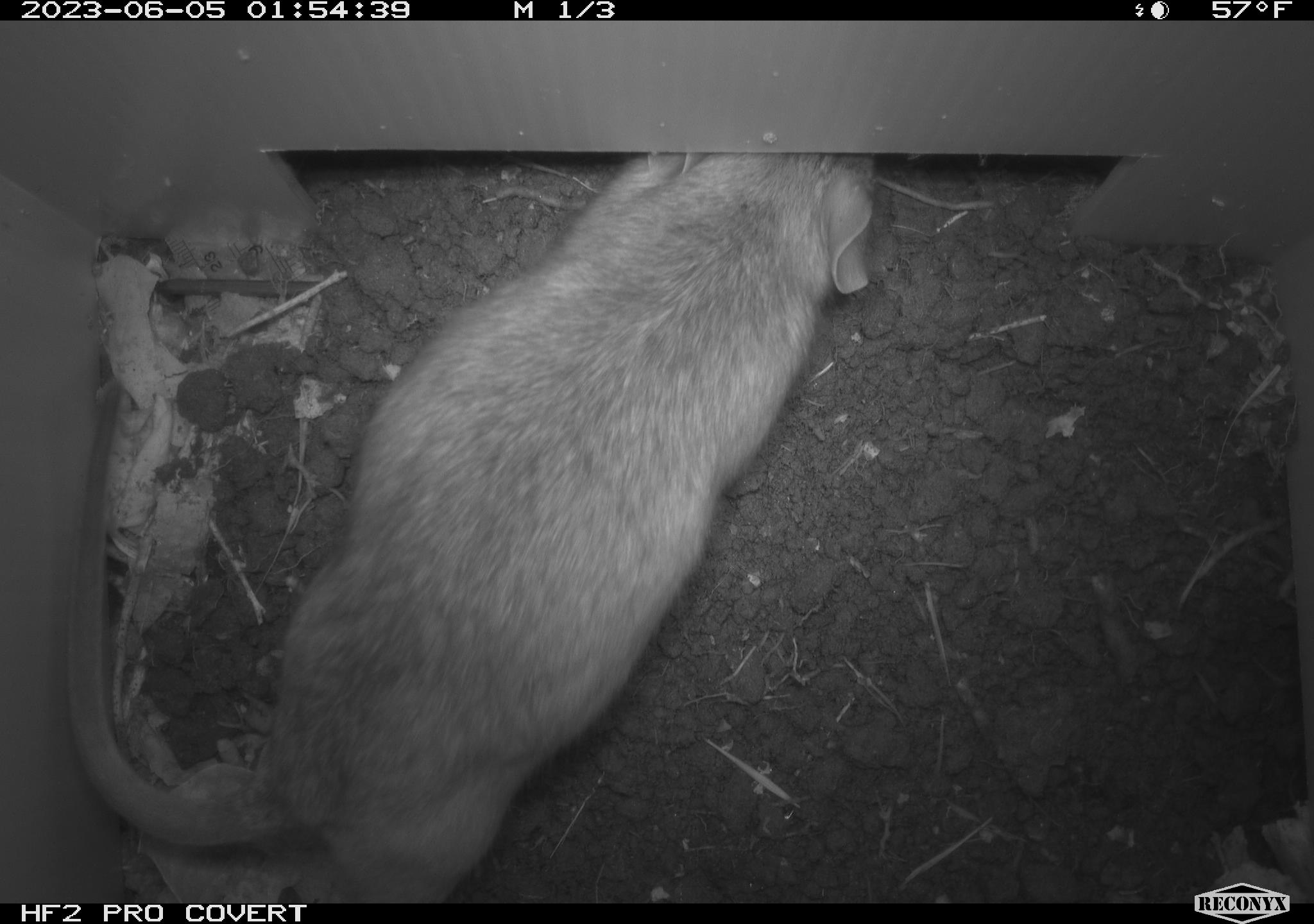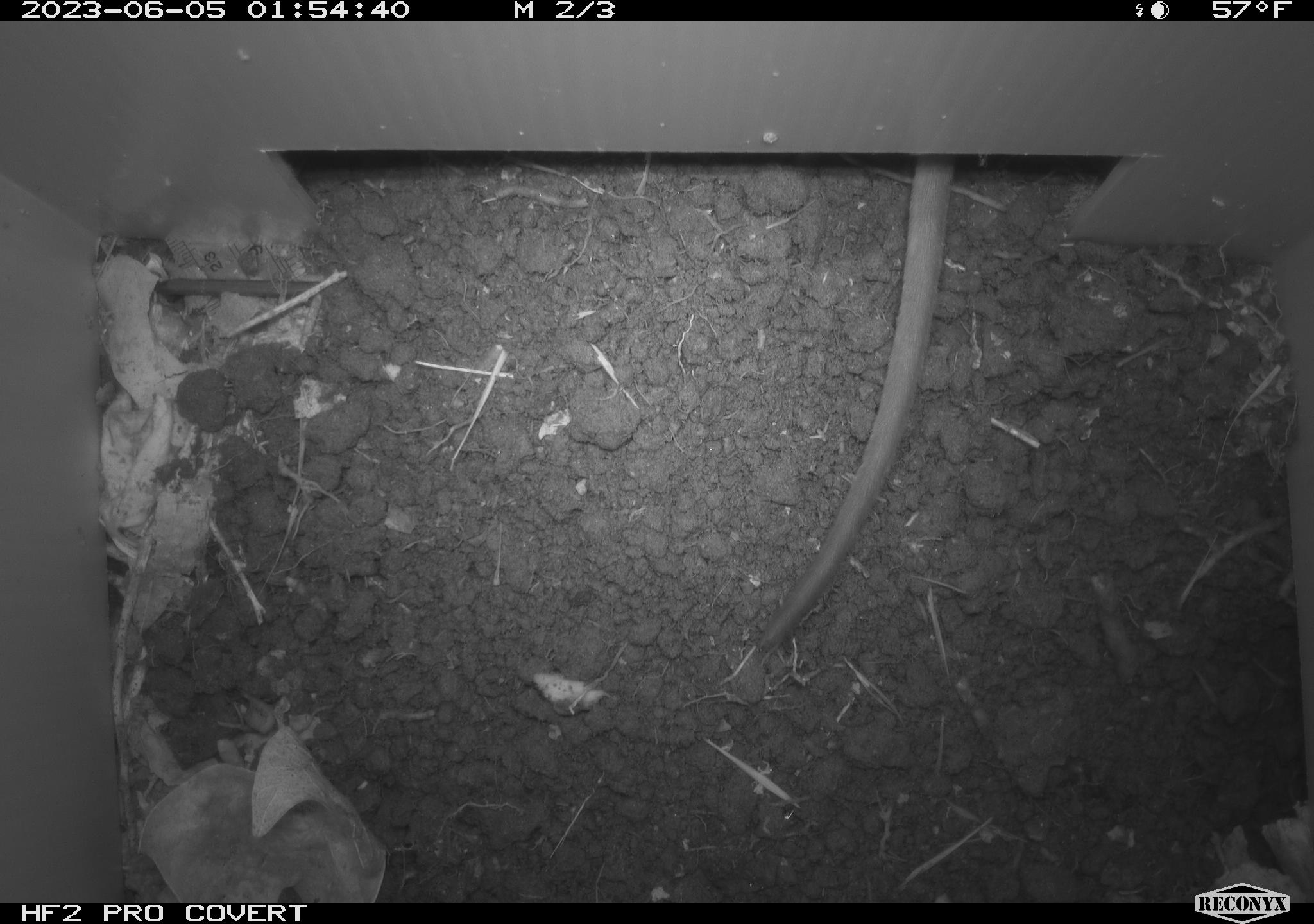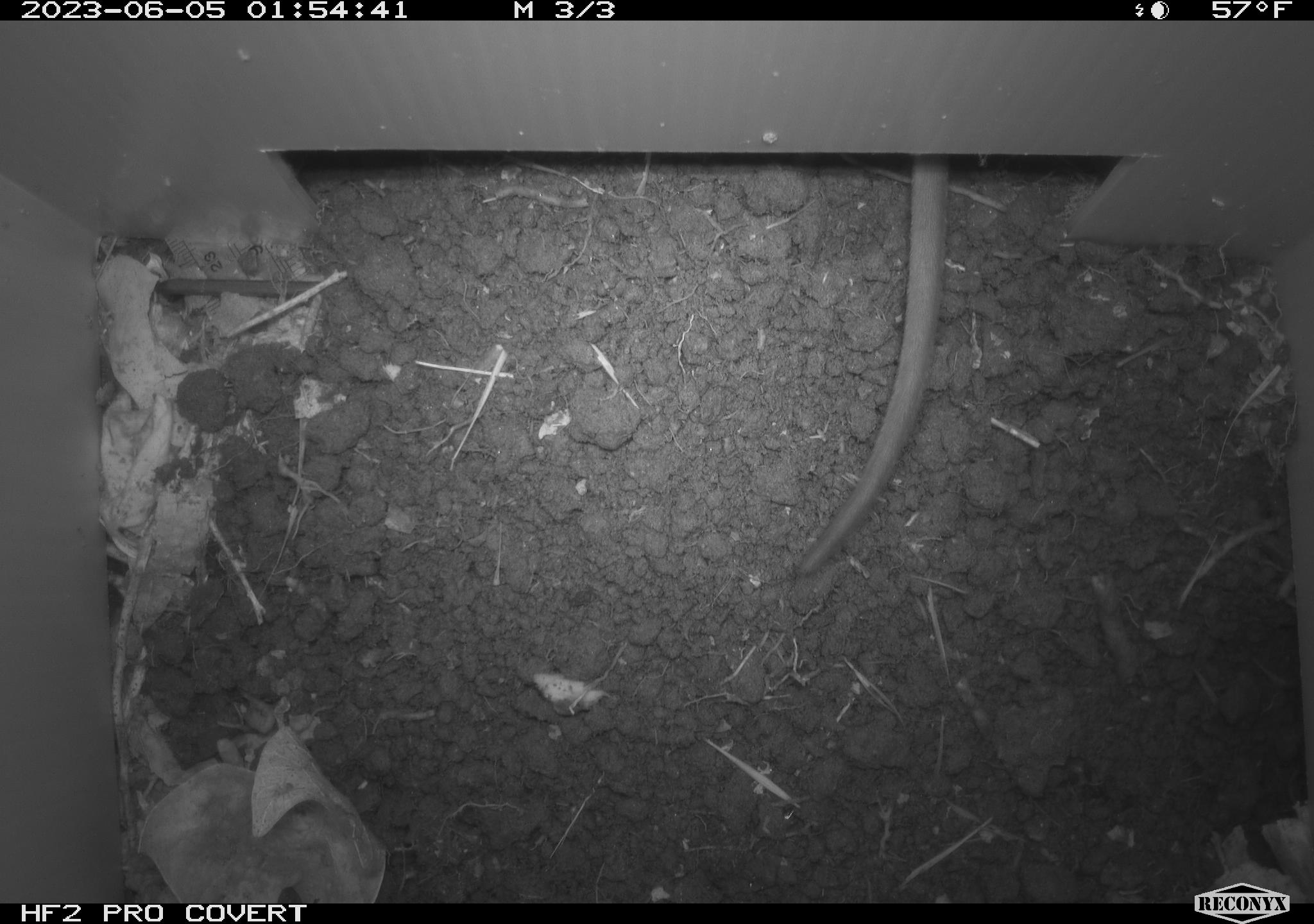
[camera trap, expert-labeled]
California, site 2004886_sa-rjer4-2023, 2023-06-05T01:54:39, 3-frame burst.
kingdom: Animalia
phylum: Chordata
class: Mammalia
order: Rodentia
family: Cricetidae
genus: Neotoma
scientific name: Neotoma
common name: pack rat or woodrat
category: neotoma species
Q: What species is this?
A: Neotoma species (pack rat or woodrat) (Neotoma).